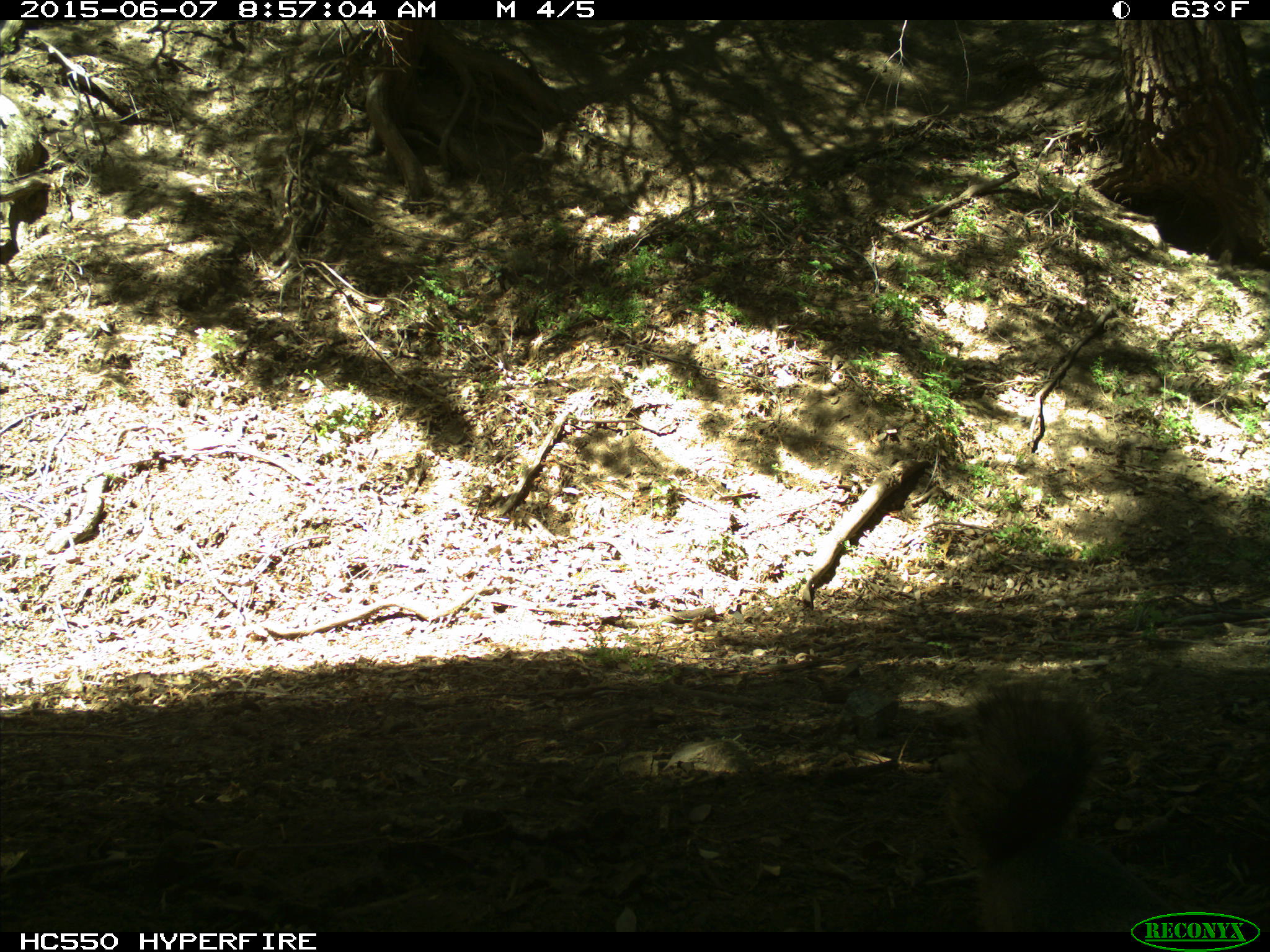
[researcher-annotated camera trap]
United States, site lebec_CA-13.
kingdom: Animalia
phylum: Chordata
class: Mammalia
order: Rodentia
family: Sciuridae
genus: Sciurus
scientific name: Sciurus carolinensis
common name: eastern gray squirrel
Sciurus carolinensis (eastern gray squirrel).